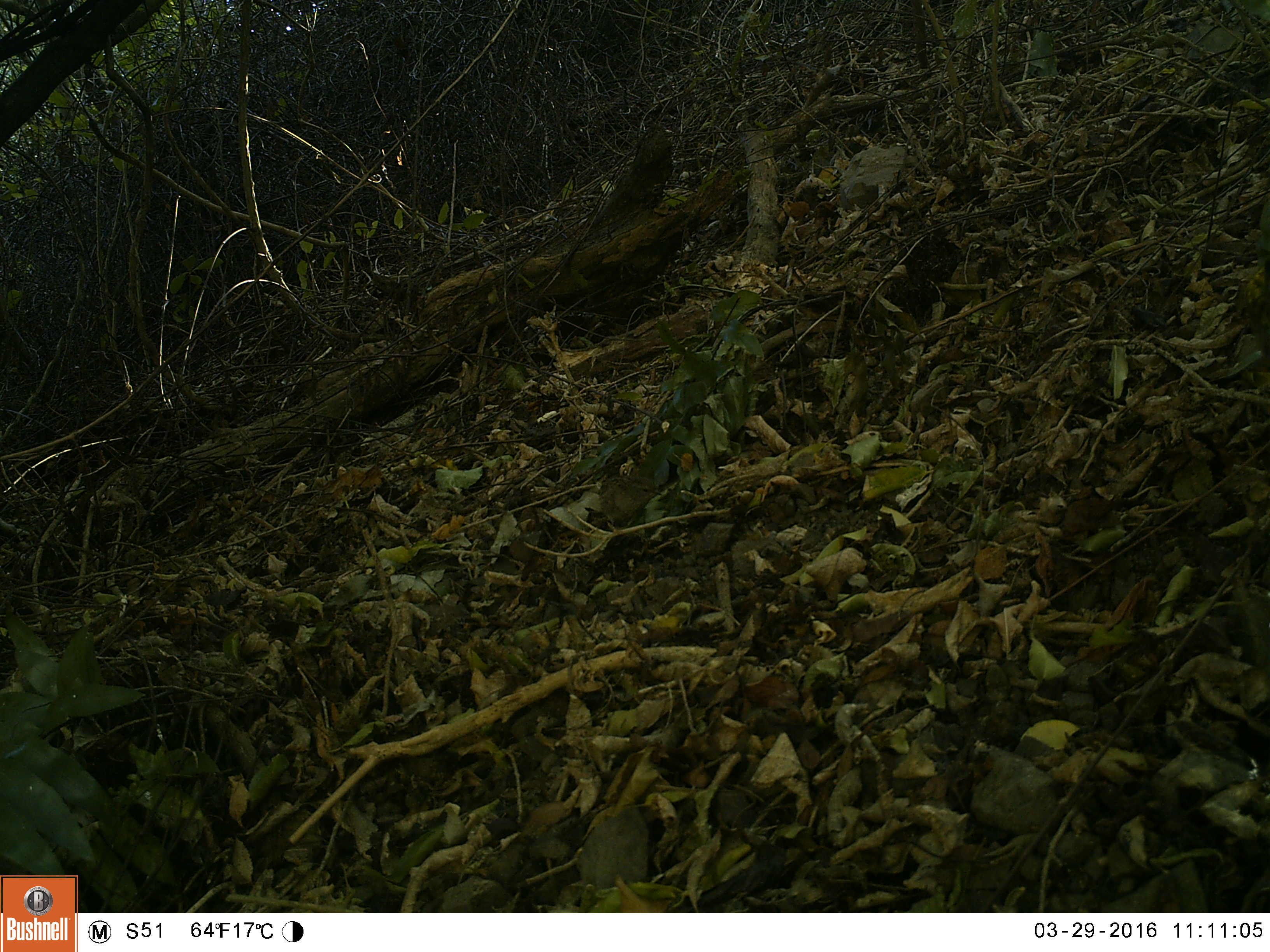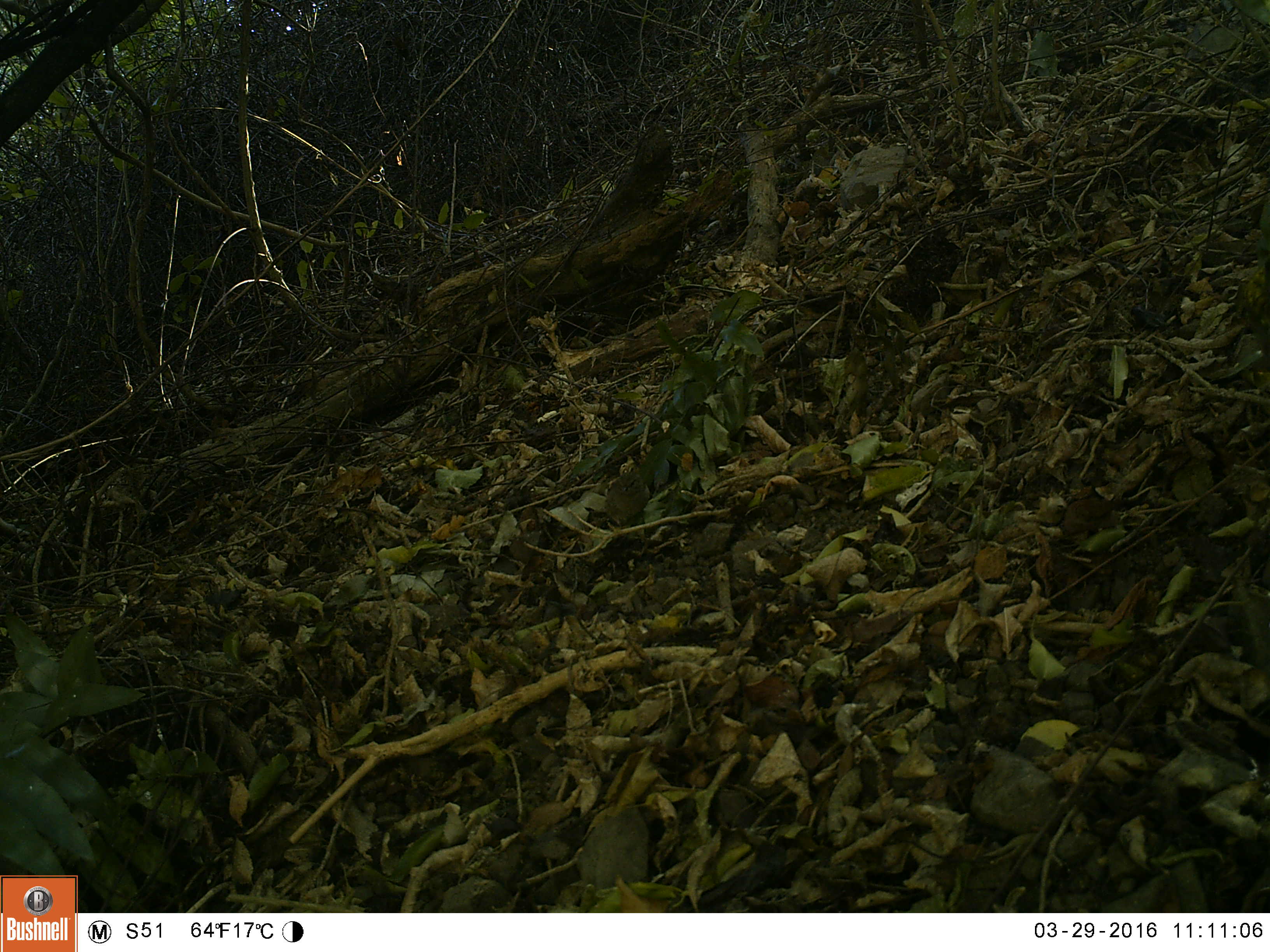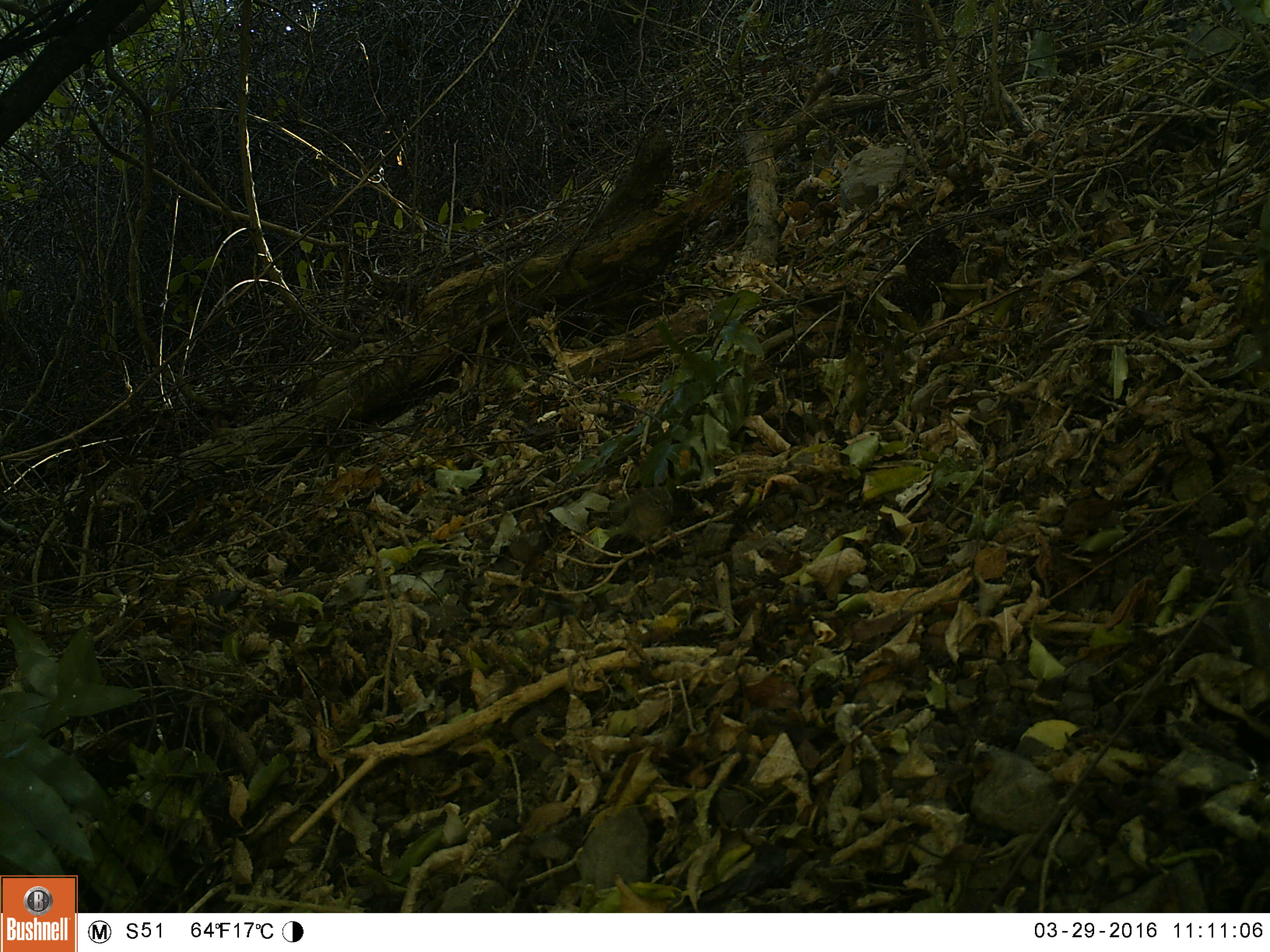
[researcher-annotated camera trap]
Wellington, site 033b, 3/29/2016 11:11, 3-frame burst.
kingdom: Animalia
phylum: Chordata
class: Aves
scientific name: Aves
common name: bird